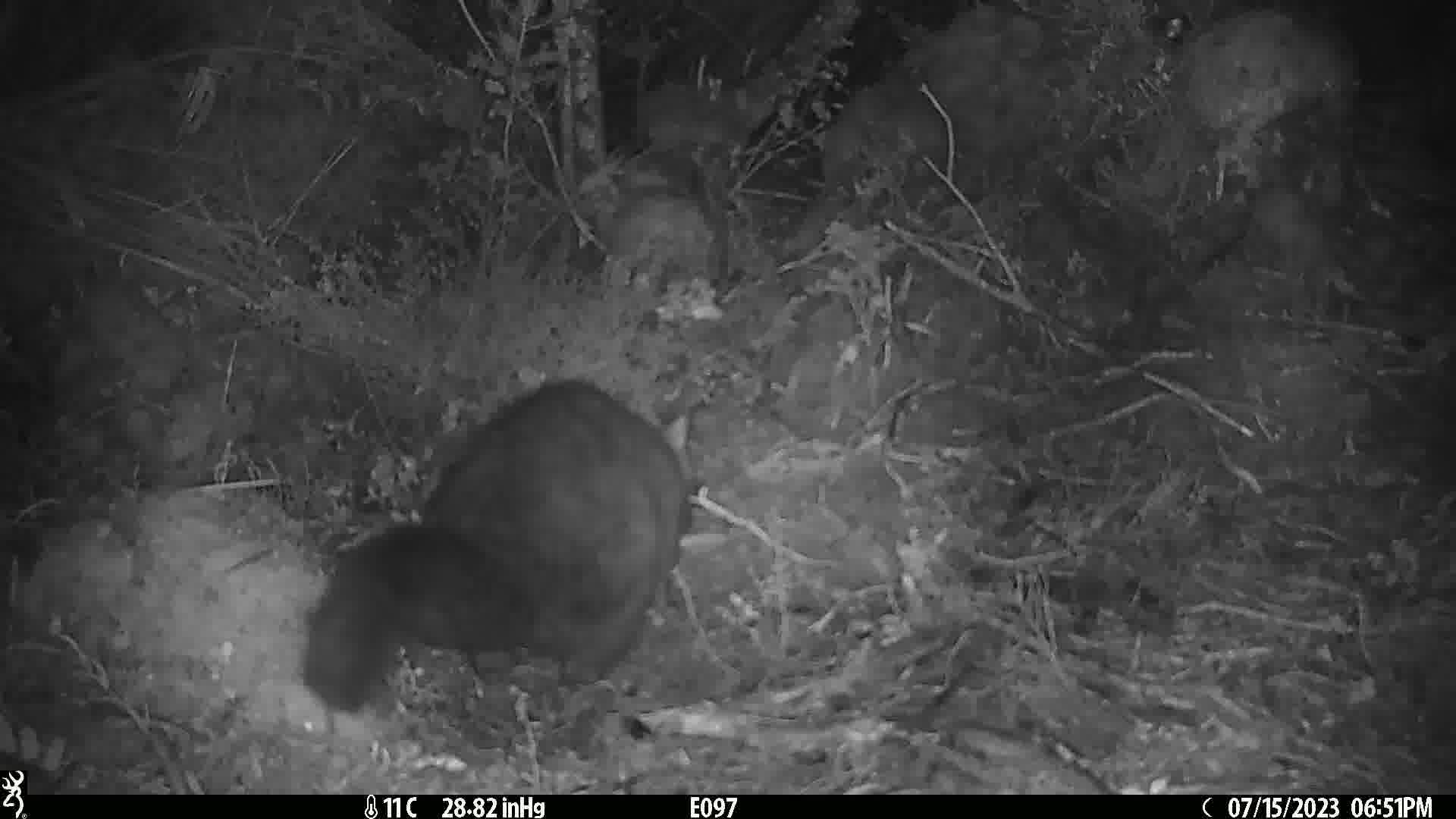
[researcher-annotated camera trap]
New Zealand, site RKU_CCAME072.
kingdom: Animalia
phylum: Chordata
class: Mammalia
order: Diprotodontia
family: Phalangeridae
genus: Trichosurus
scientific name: Trichosurus vulpecula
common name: common brushtail possum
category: possum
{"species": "possum (common brushtail possum) (Trichosurus vulpecula)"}